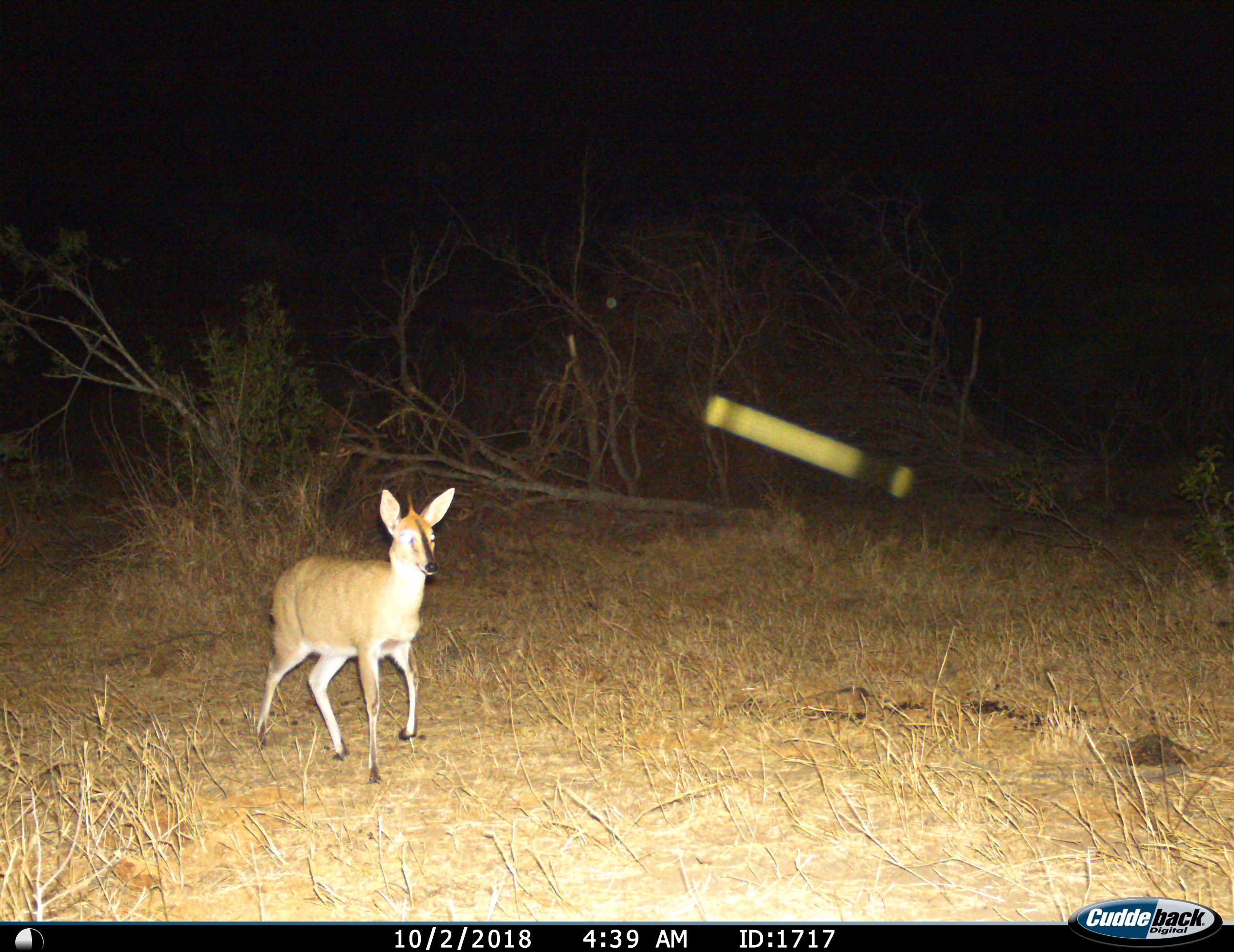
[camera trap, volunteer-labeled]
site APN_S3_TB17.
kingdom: Animalia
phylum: Chordata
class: Mammalia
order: Artiodactyla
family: Bovidae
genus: Sylvicapra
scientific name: Sylvicapra grimmia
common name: common duiker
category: duikercommongrey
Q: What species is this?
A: Duikercommongrey (common duiker) (Sylvicapra grimmia).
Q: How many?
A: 1.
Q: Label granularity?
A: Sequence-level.